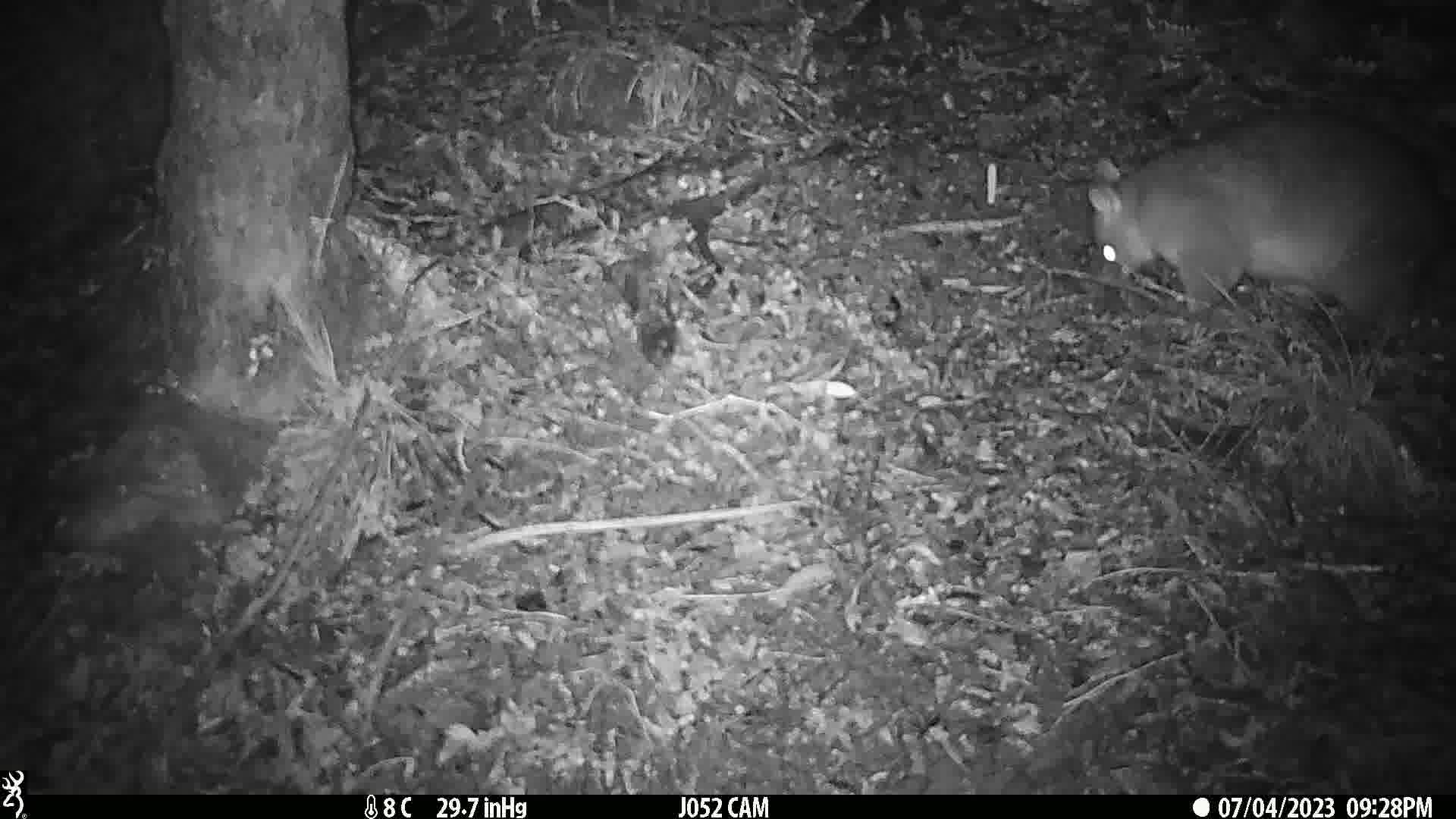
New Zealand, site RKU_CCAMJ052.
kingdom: Animalia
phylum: Chordata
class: Mammalia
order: Diprotodontia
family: Phalangeridae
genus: Trichosurus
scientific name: Trichosurus vulpecula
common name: common brushtail possum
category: possum